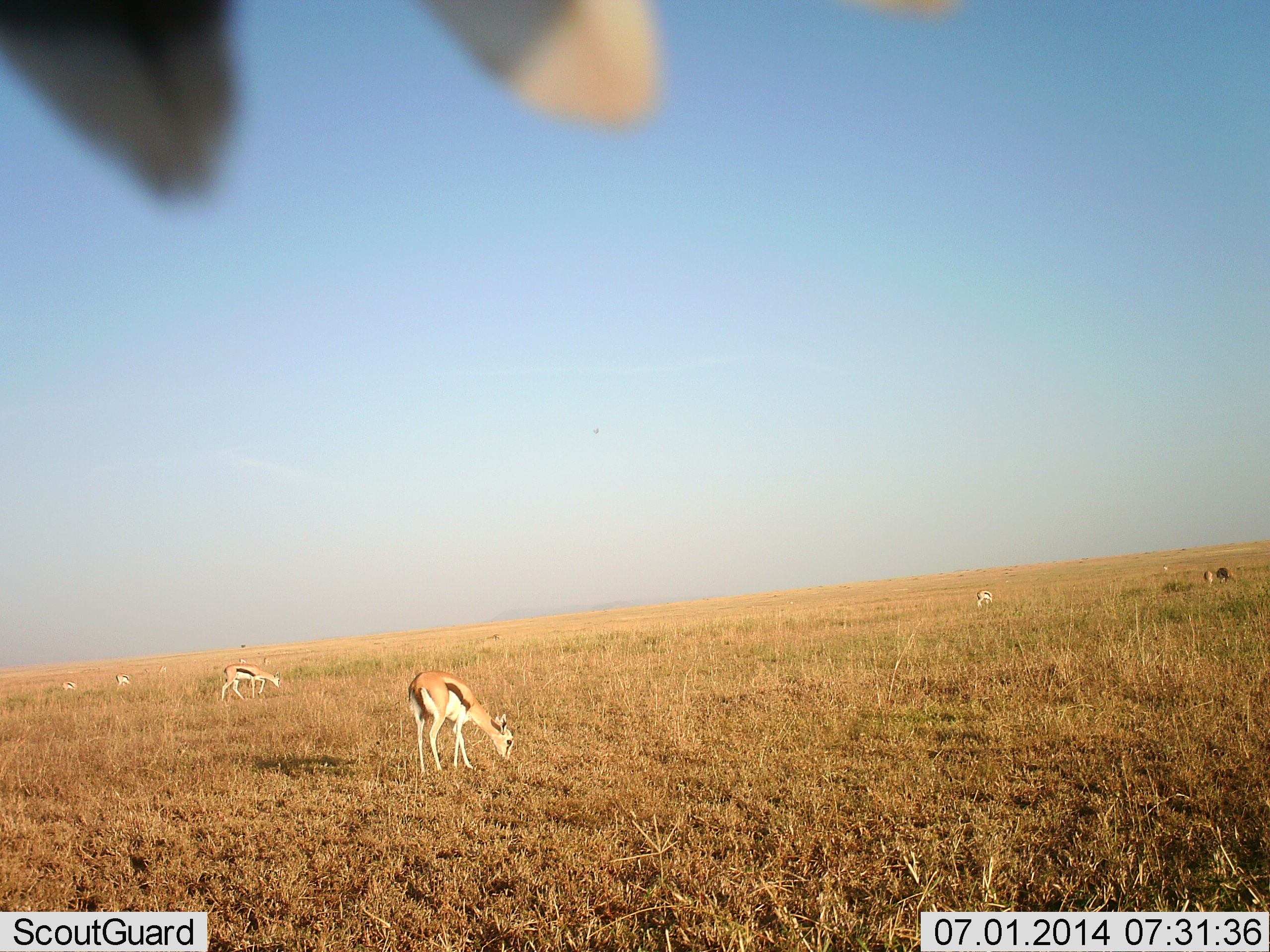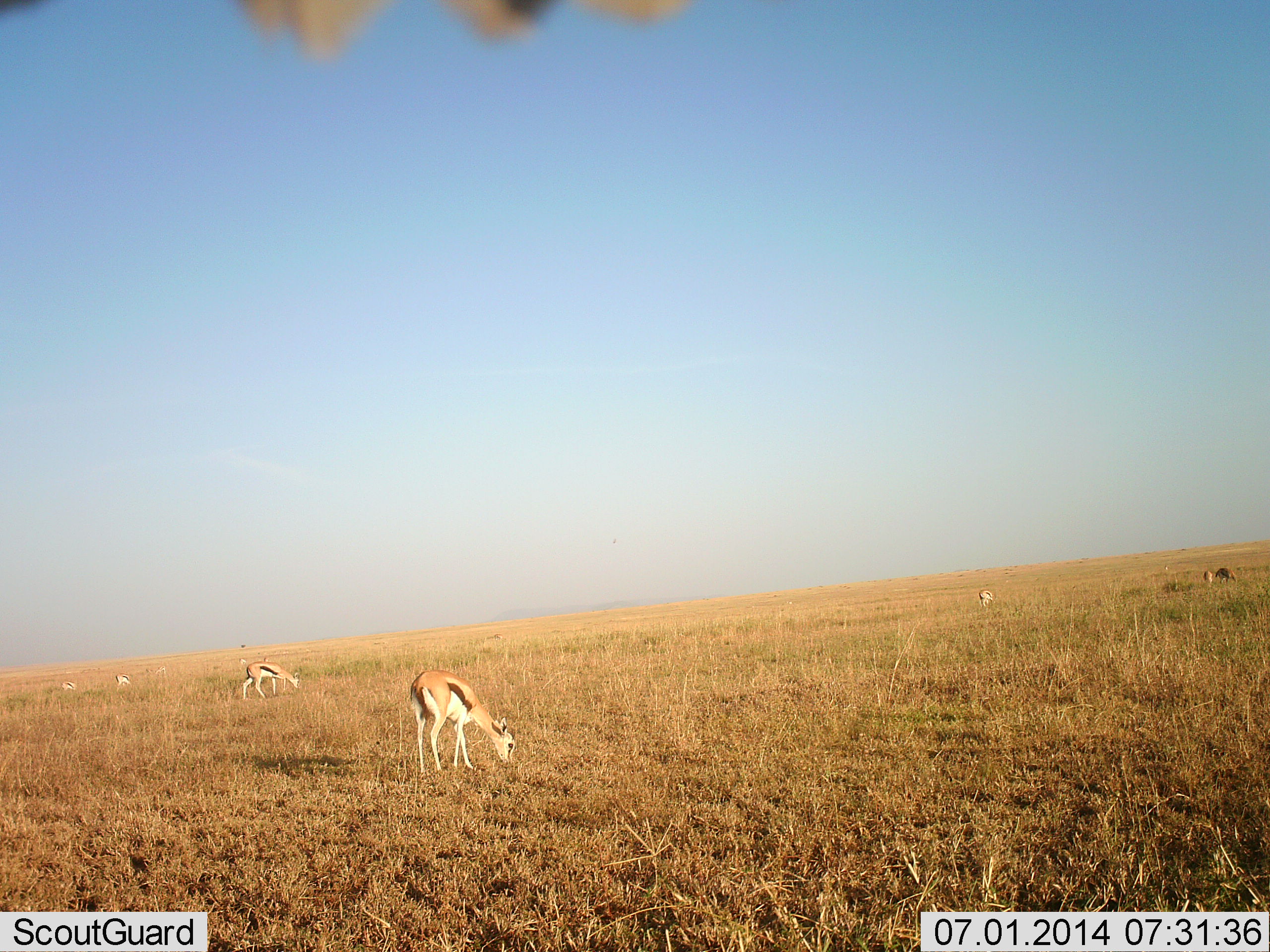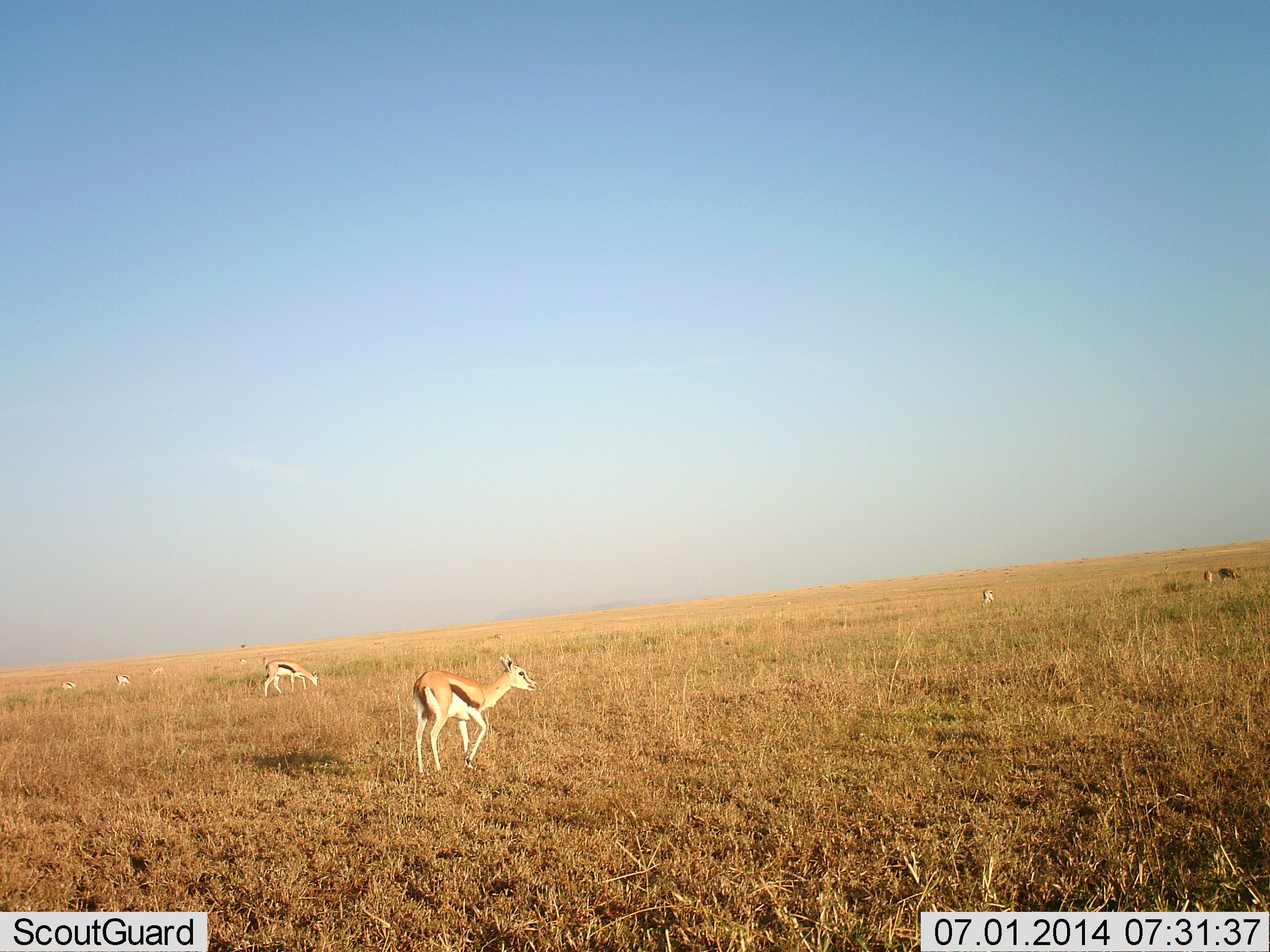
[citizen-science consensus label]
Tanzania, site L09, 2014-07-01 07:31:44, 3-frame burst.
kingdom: Animalia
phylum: Chordata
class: Mammalia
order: Artiodactyla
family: Bovidae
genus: Eudorcas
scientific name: Eudorcas thomsonii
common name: thomson's gazelle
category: gazellethomsons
Gazellethomsons (thomson's gazelle) (Eudorcas thomsonii), count 7. Behavior (volunteer vote fractions): standing 30%, resting 0%, moving 10%, interacting 0%. Young present (vote fraction): 0%. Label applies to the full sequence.